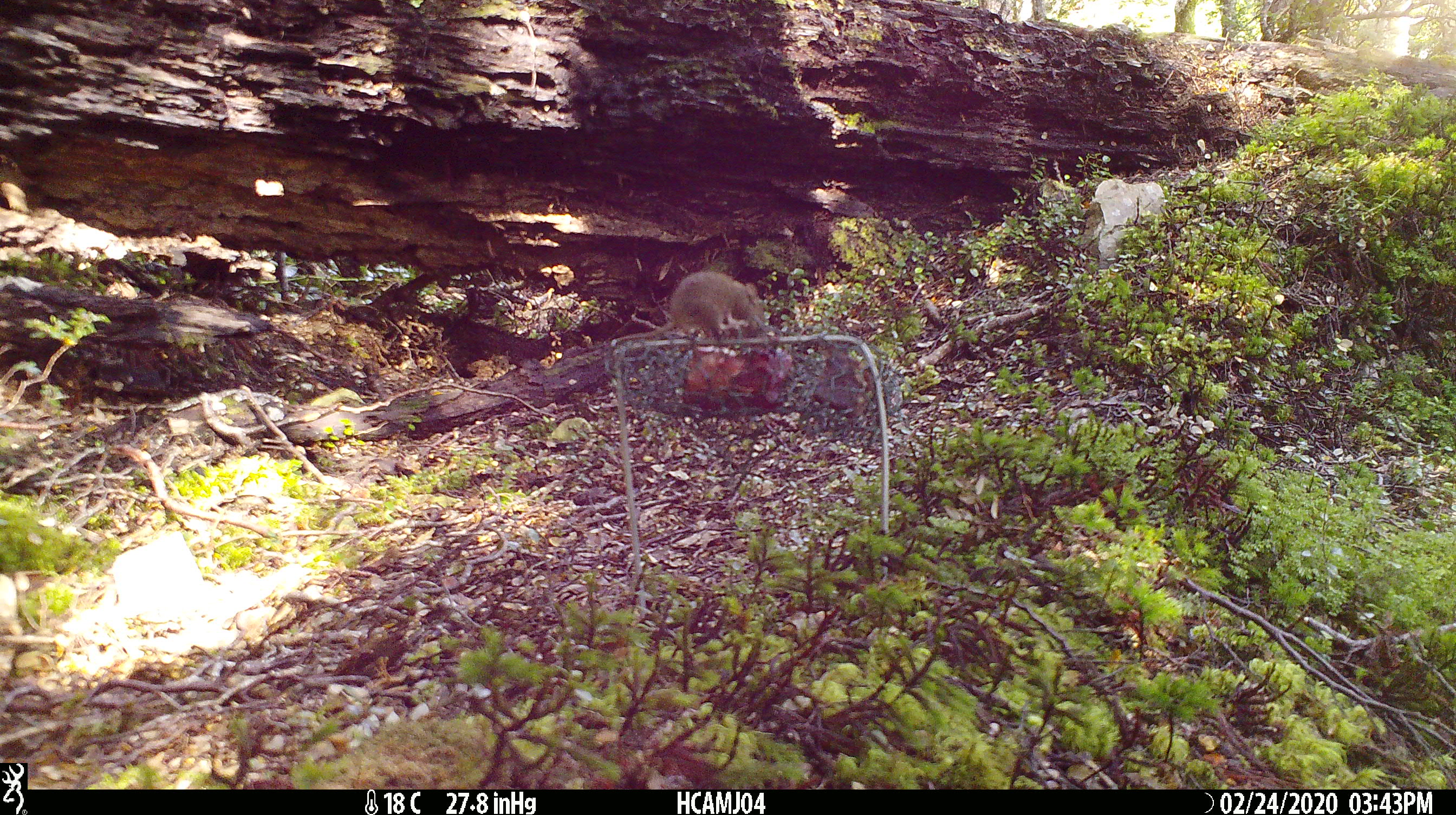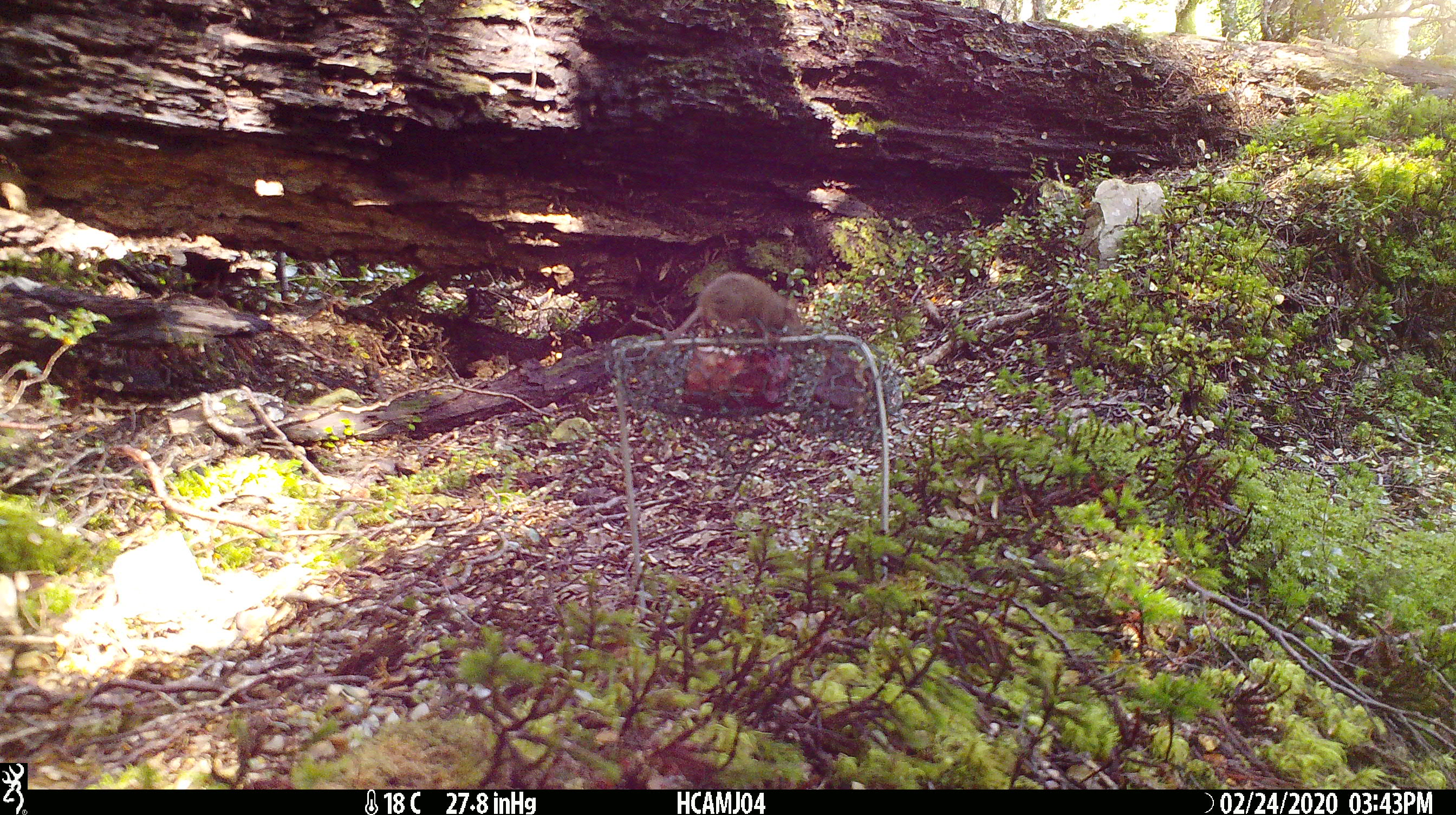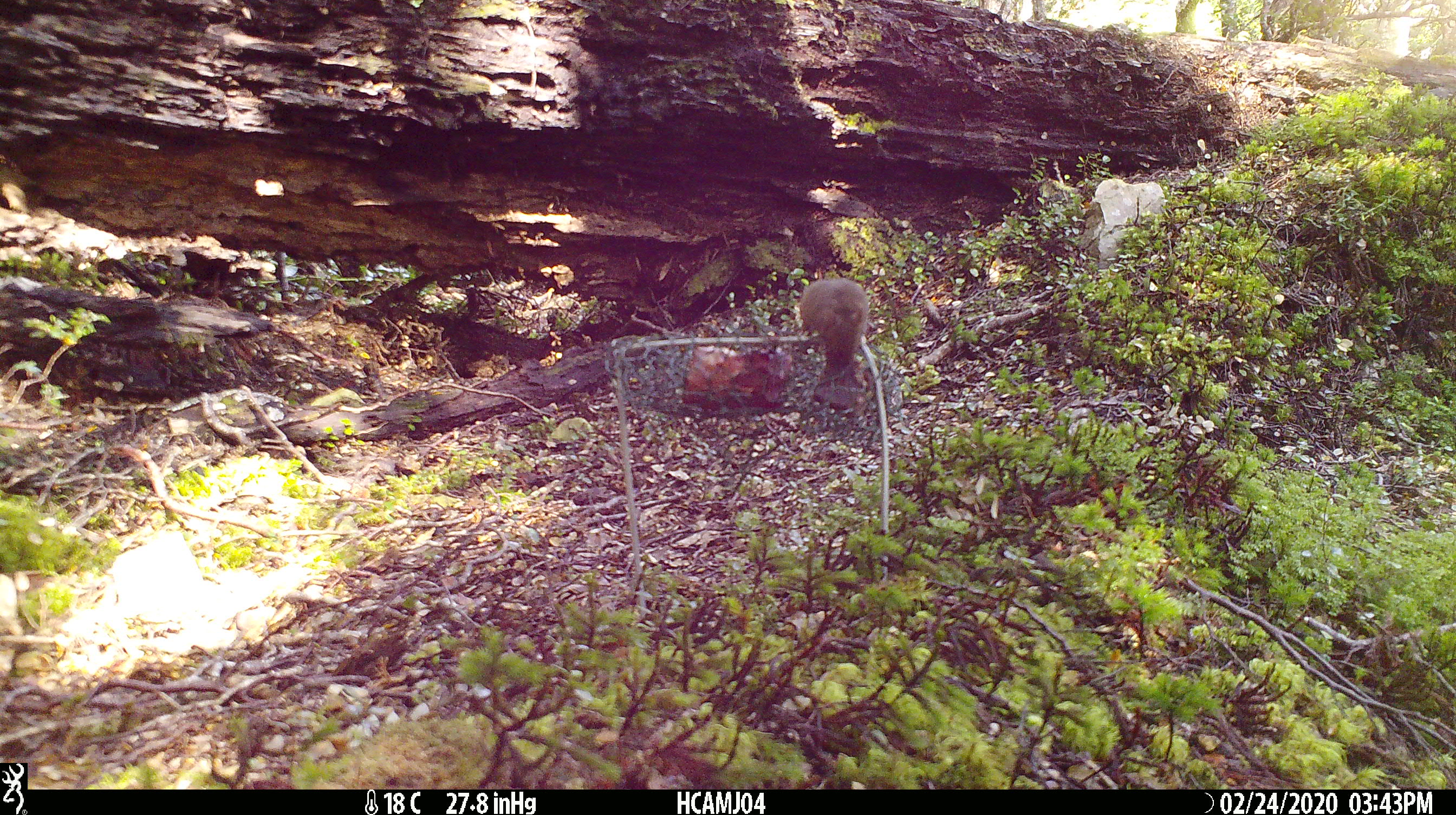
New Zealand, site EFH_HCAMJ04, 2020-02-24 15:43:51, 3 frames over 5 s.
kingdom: Animalia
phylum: Chordata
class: Mammalia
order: Rodentia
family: Muridae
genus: Mus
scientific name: Mus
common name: mouse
Mouse (Mus).